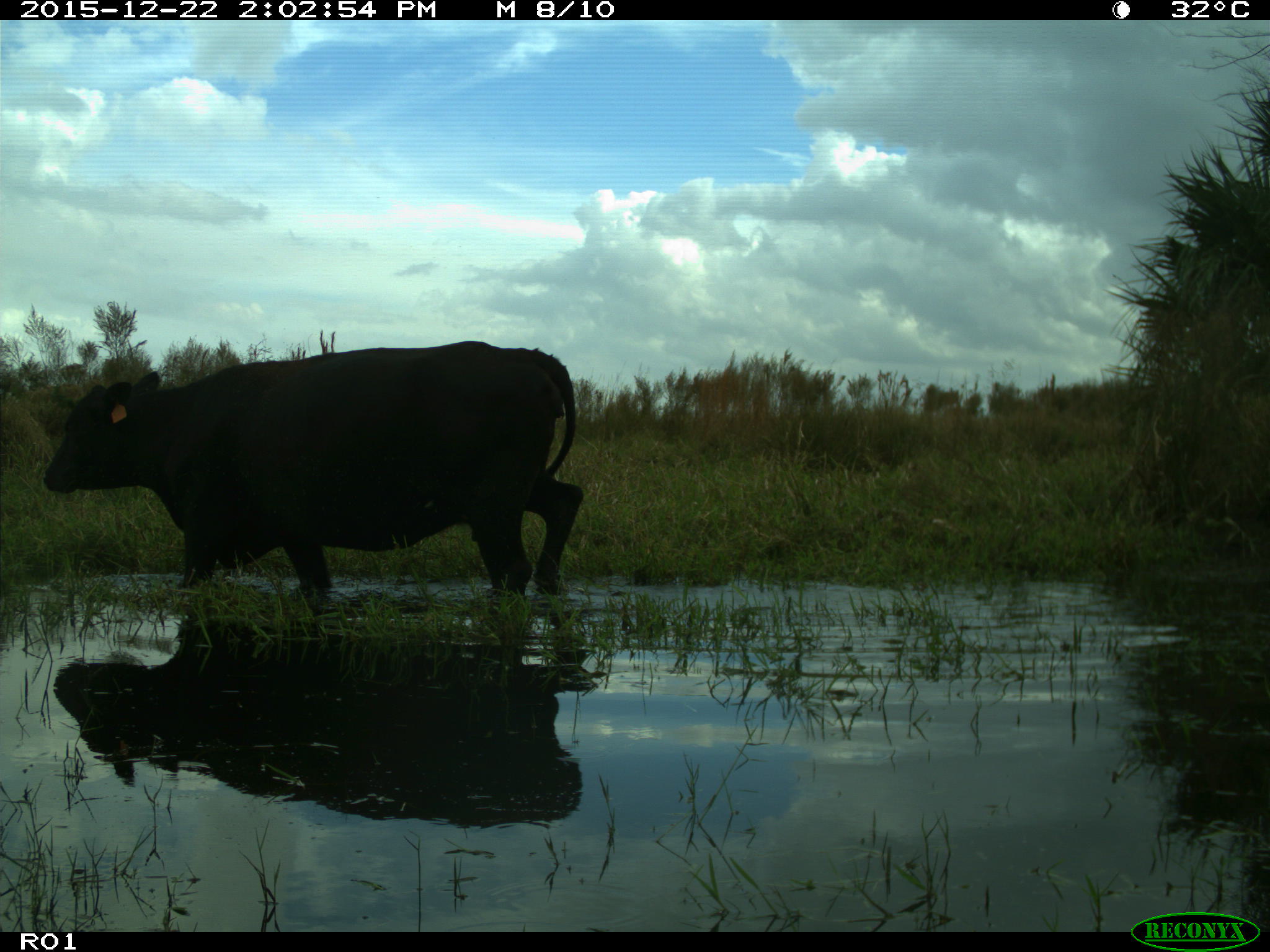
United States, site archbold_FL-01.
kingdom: Animalia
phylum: Chordata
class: Mammalia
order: Artiodactyla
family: Bovidae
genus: Bos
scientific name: Bos taurus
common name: domestic cow